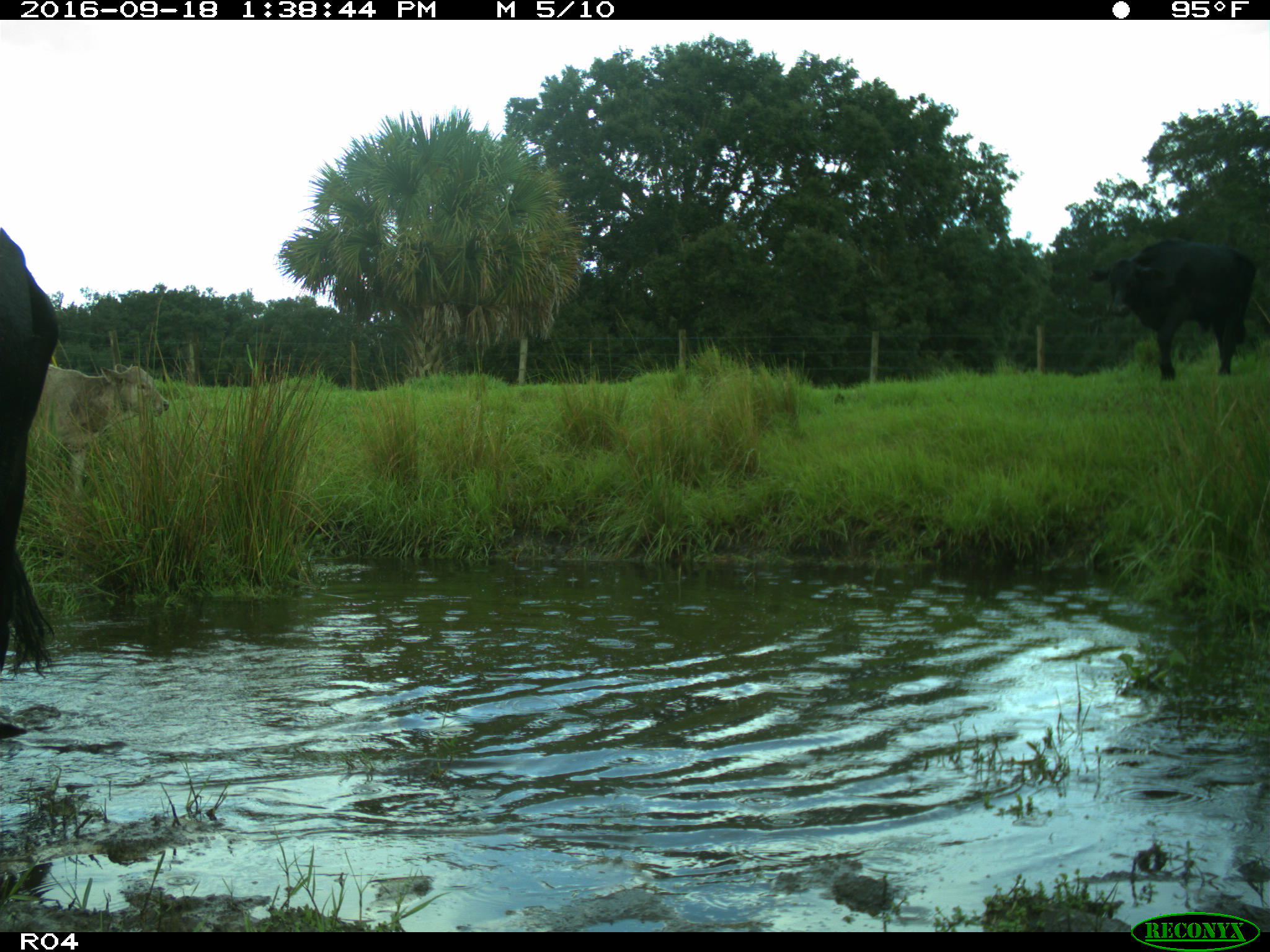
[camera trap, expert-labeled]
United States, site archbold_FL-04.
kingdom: Animalia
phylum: Chordata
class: Mammalia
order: Artiodactyla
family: Bovidae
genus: Bos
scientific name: Bos taurus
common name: domestic cow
Bos taurus (domestic cow).